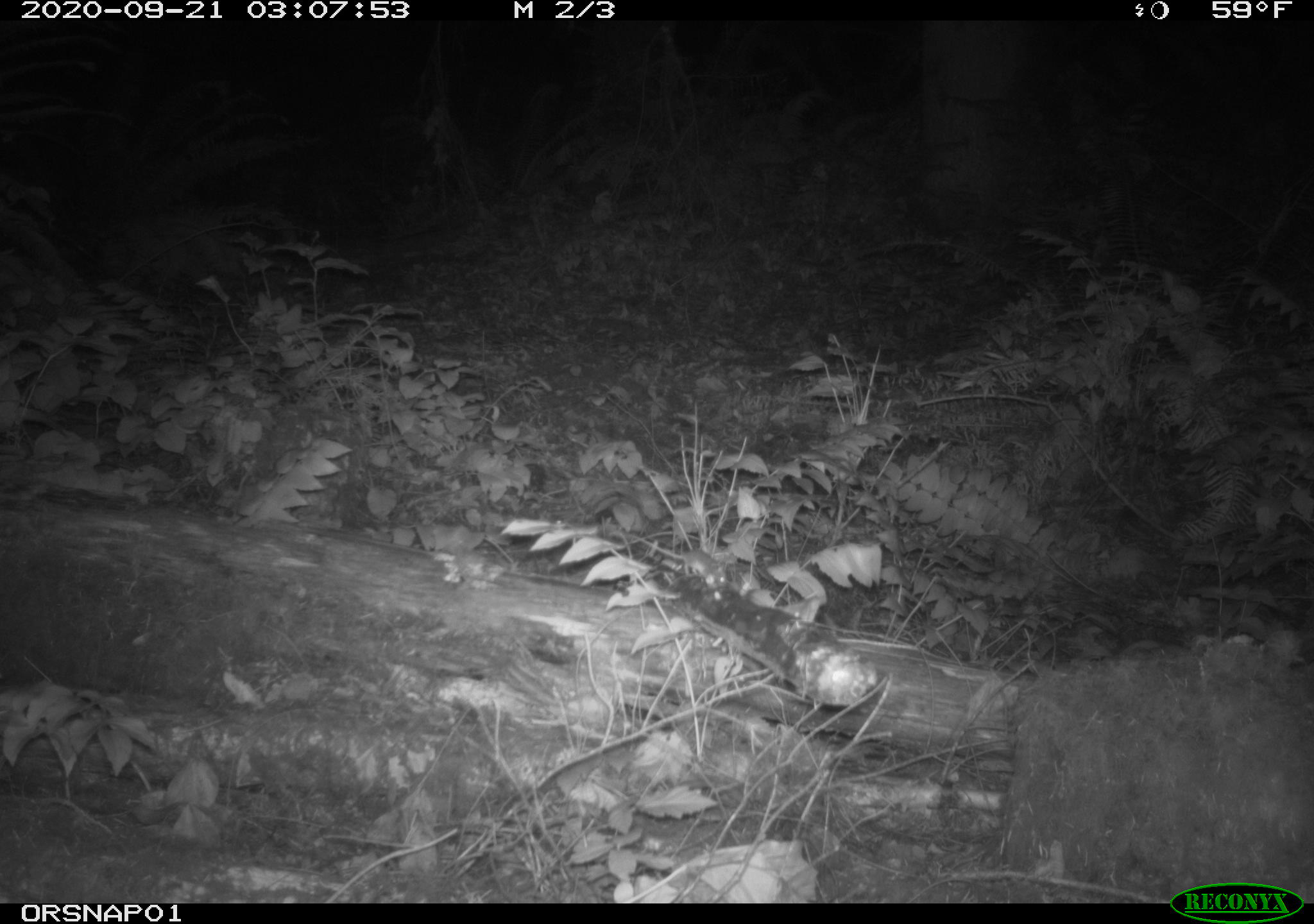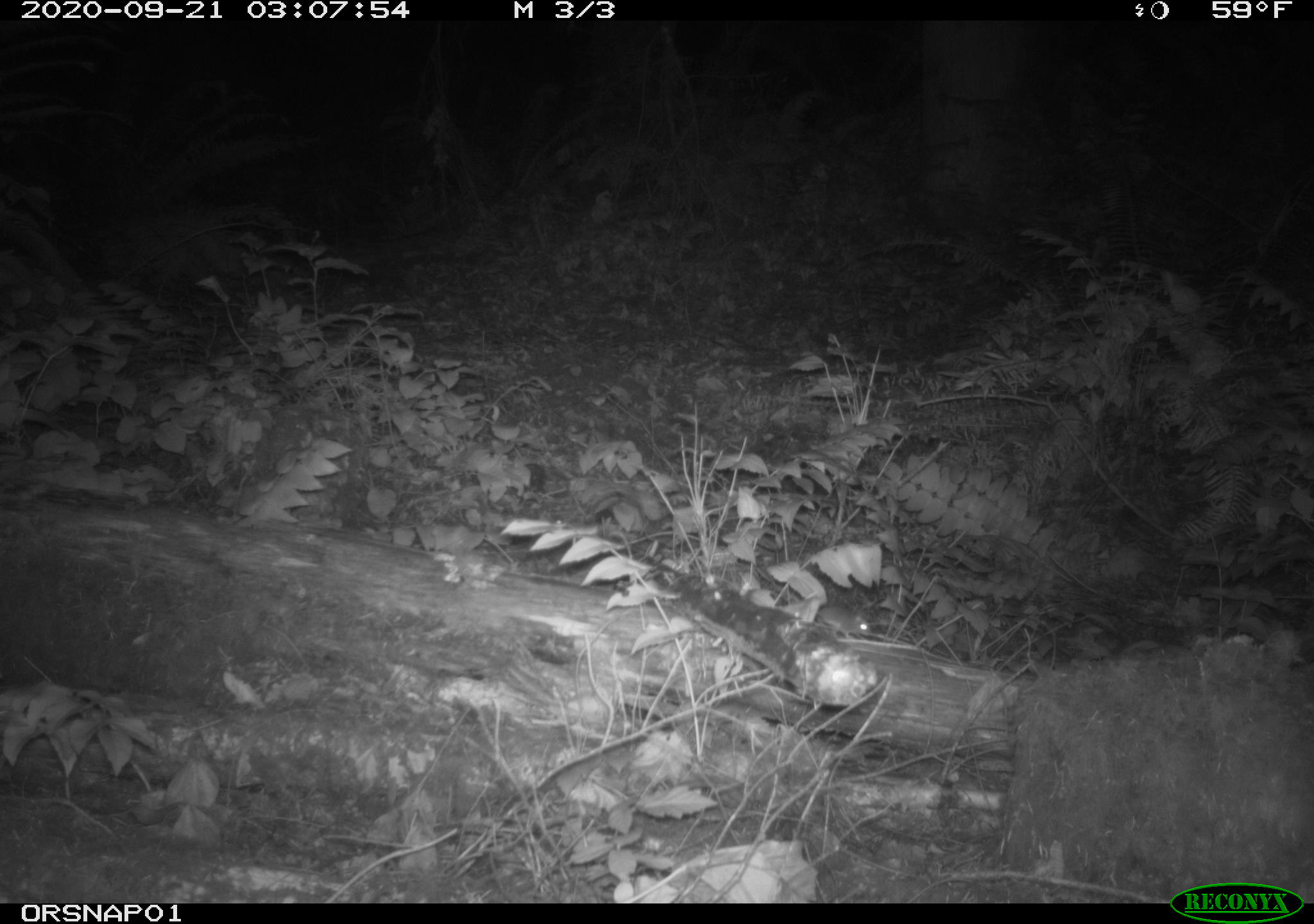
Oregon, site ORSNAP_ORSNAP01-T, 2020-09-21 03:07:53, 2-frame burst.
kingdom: Animalia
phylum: Chordata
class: Mammalia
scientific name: Mammalia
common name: small mammal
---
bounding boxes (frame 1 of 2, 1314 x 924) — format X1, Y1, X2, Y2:
small mammal: 604, 522, 741, 597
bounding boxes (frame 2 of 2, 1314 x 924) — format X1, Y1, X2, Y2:
small mammal: 758, 590, 891, 644